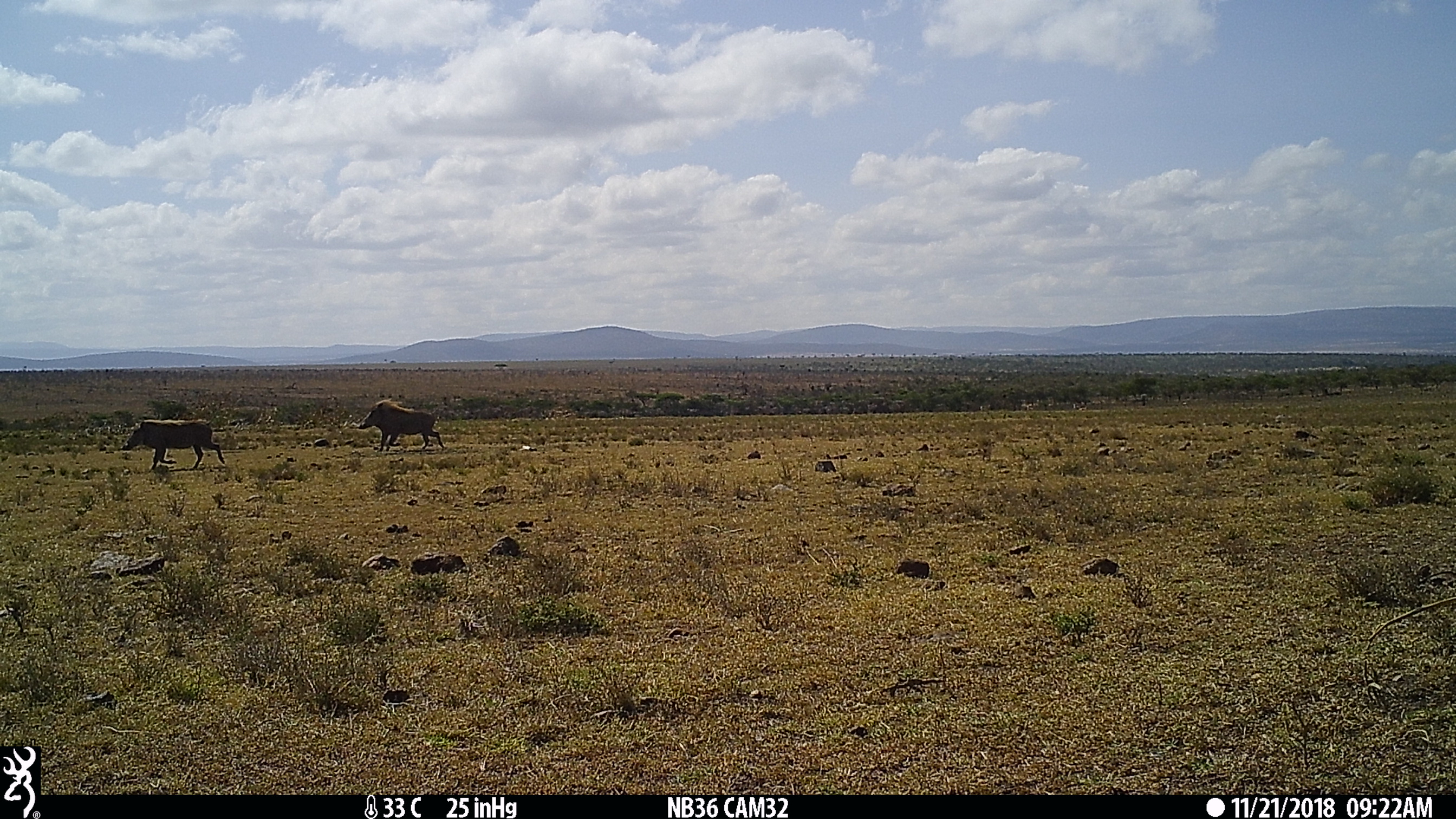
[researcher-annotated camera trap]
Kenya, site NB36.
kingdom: Animalia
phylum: Chordata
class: Mammalia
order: Artiodactyla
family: Suidae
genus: Phacochoerus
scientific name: Phacochoerus africanus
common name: common warthog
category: warthog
Warthog (common warthog) (Phacochoerus africanus).